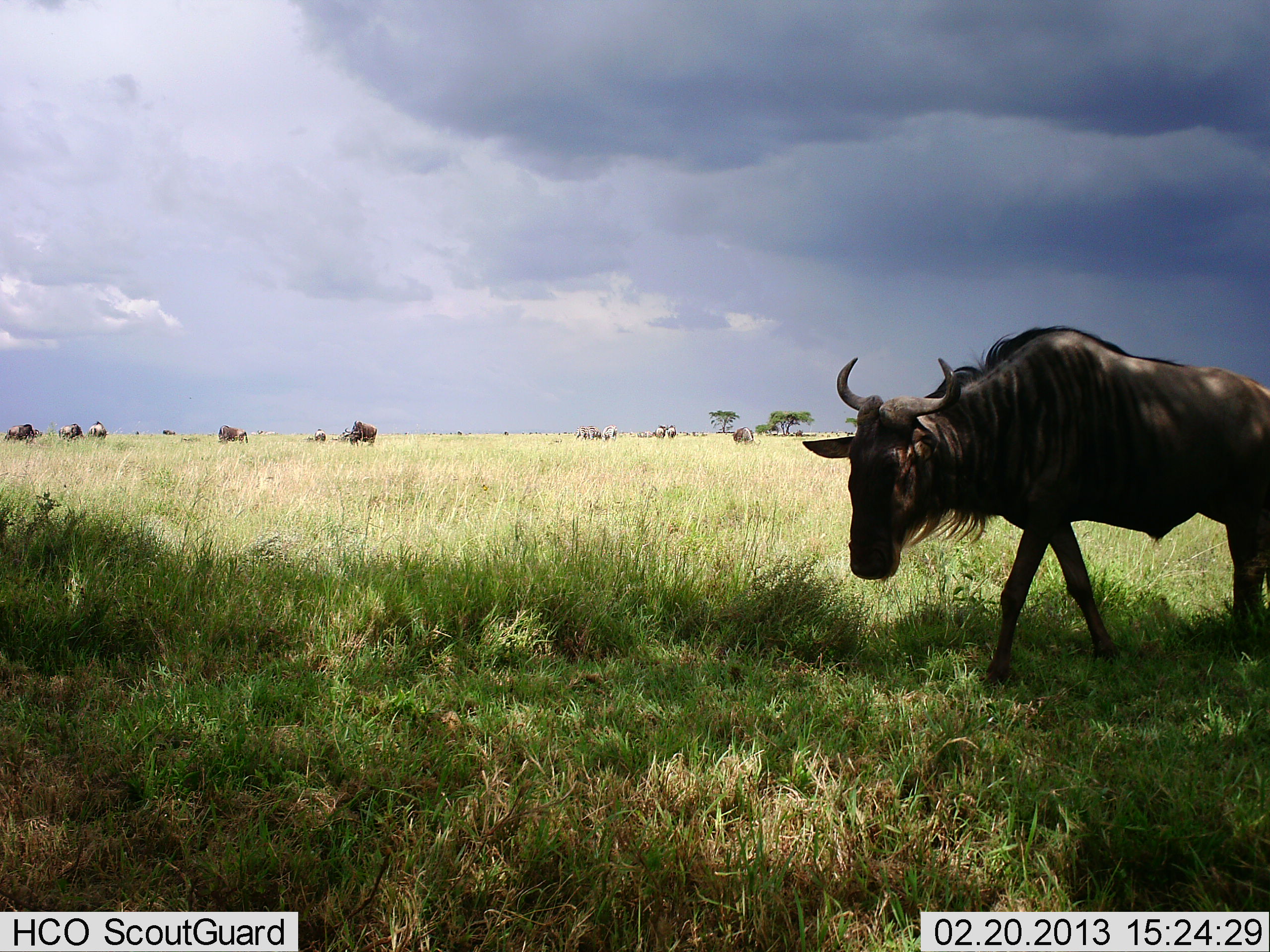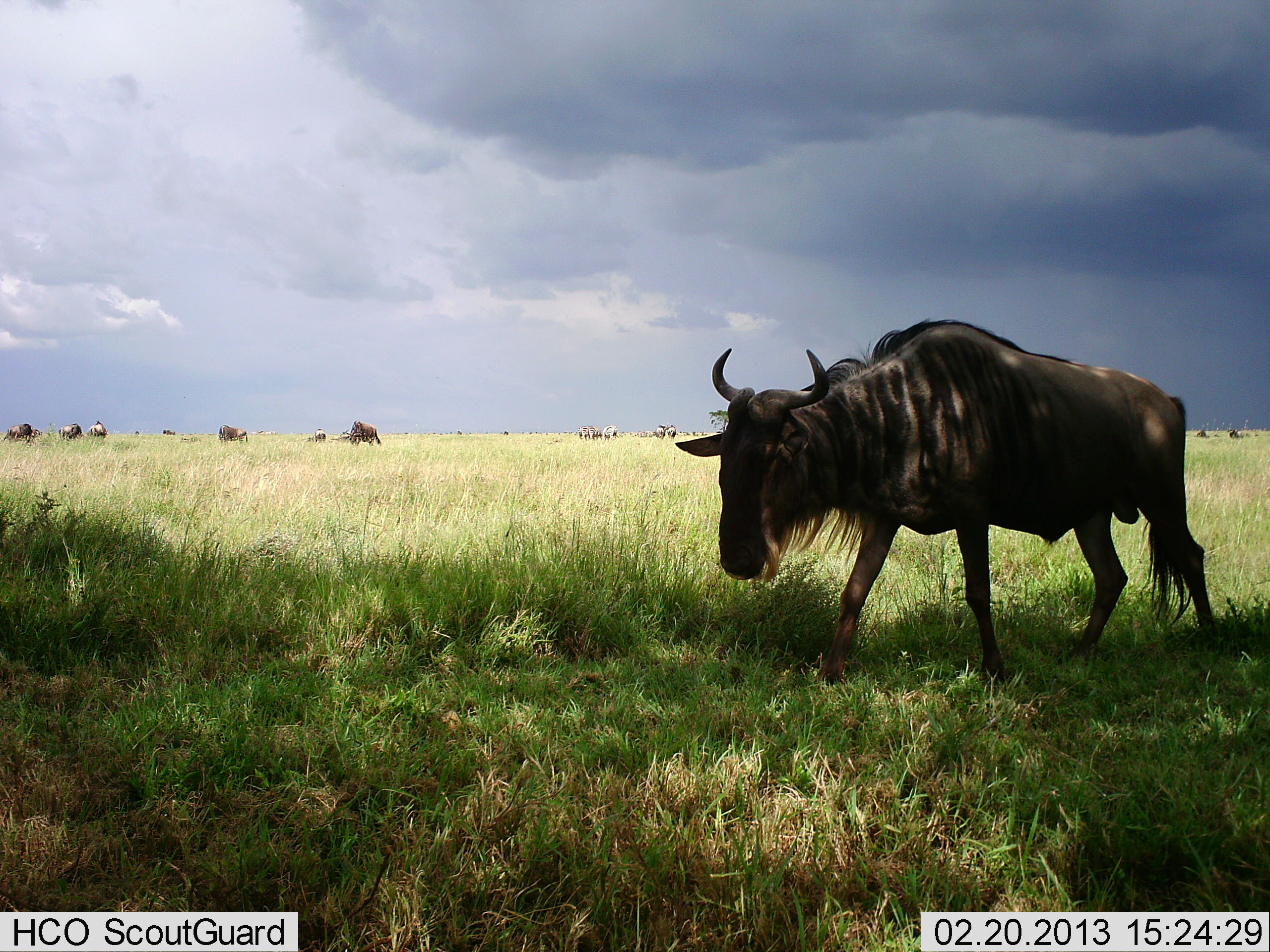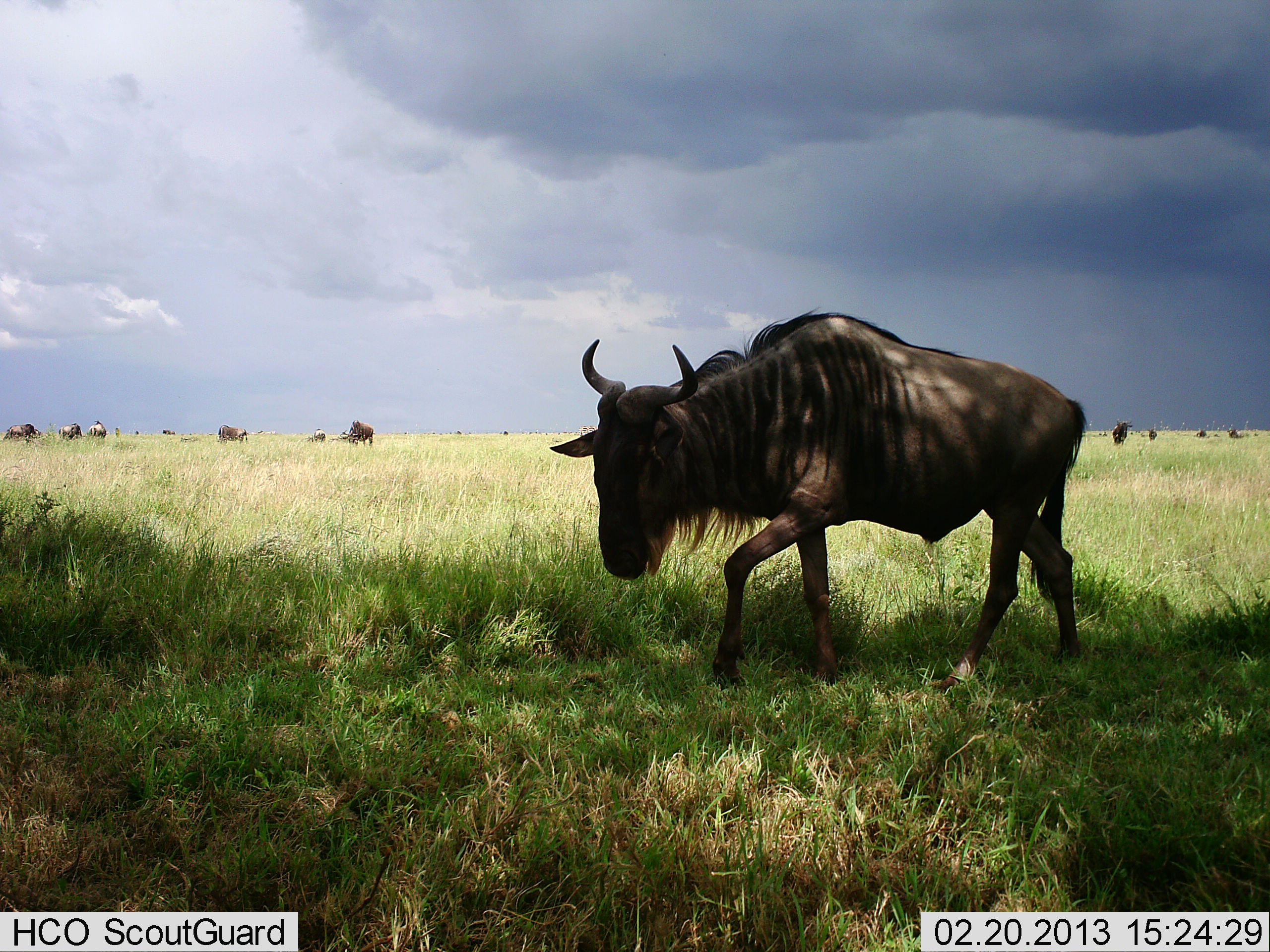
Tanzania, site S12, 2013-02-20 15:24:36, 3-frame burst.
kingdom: Animalia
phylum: Chordata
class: Mammalia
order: Artiodactyla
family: Bovidae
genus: Connochaetes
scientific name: Connochaetes taurinus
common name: blue wildebeest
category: wildebeest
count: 11-50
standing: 41%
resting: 5%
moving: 91%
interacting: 0%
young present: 0%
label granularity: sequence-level